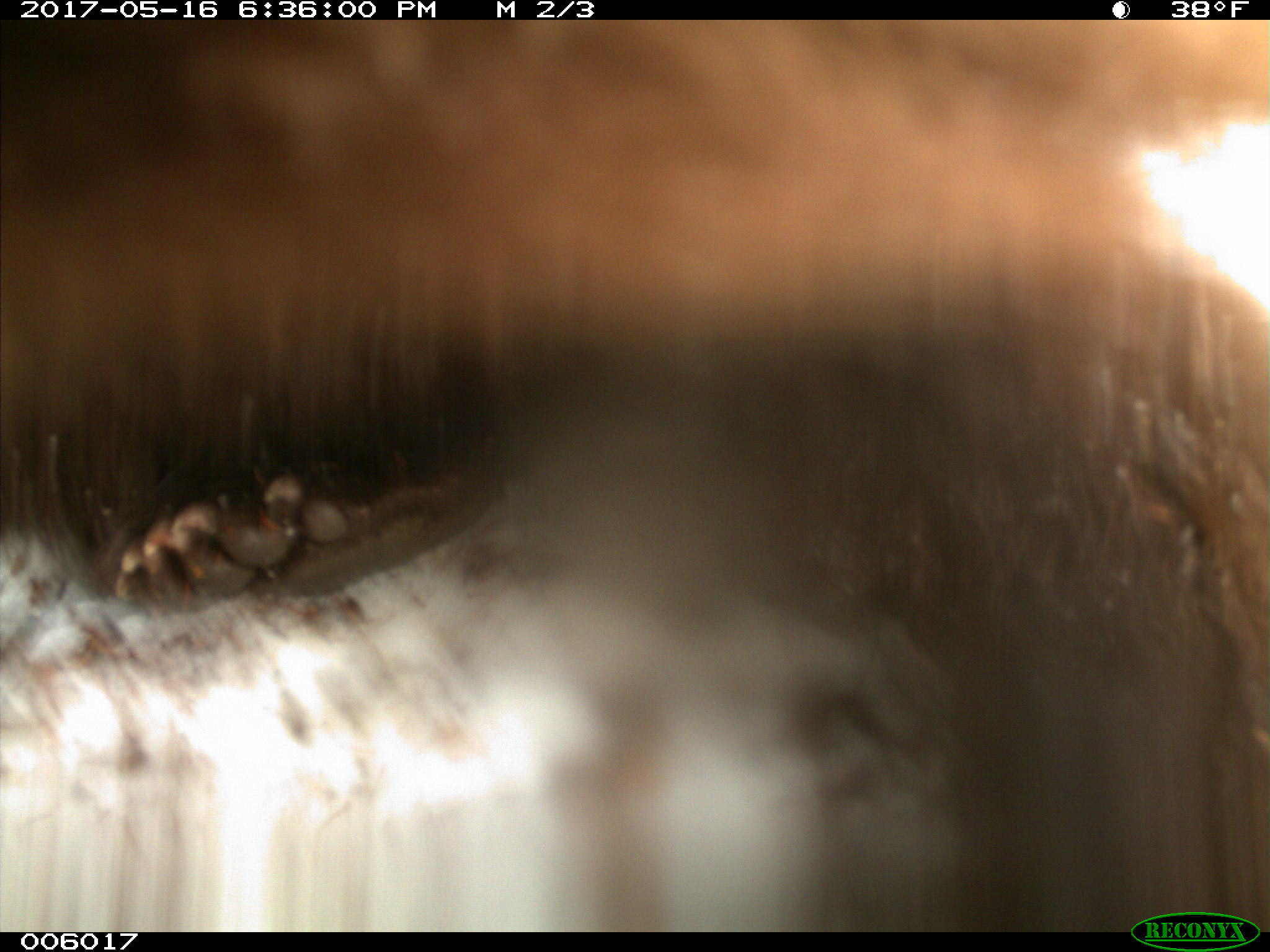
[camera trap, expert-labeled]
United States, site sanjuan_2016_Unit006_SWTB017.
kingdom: Animalia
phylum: Chordata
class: Mammalia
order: Carnivora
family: Ursidae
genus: Ursus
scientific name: Ursus americanus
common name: american black bear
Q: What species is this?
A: Ursus americanus (american black bear).